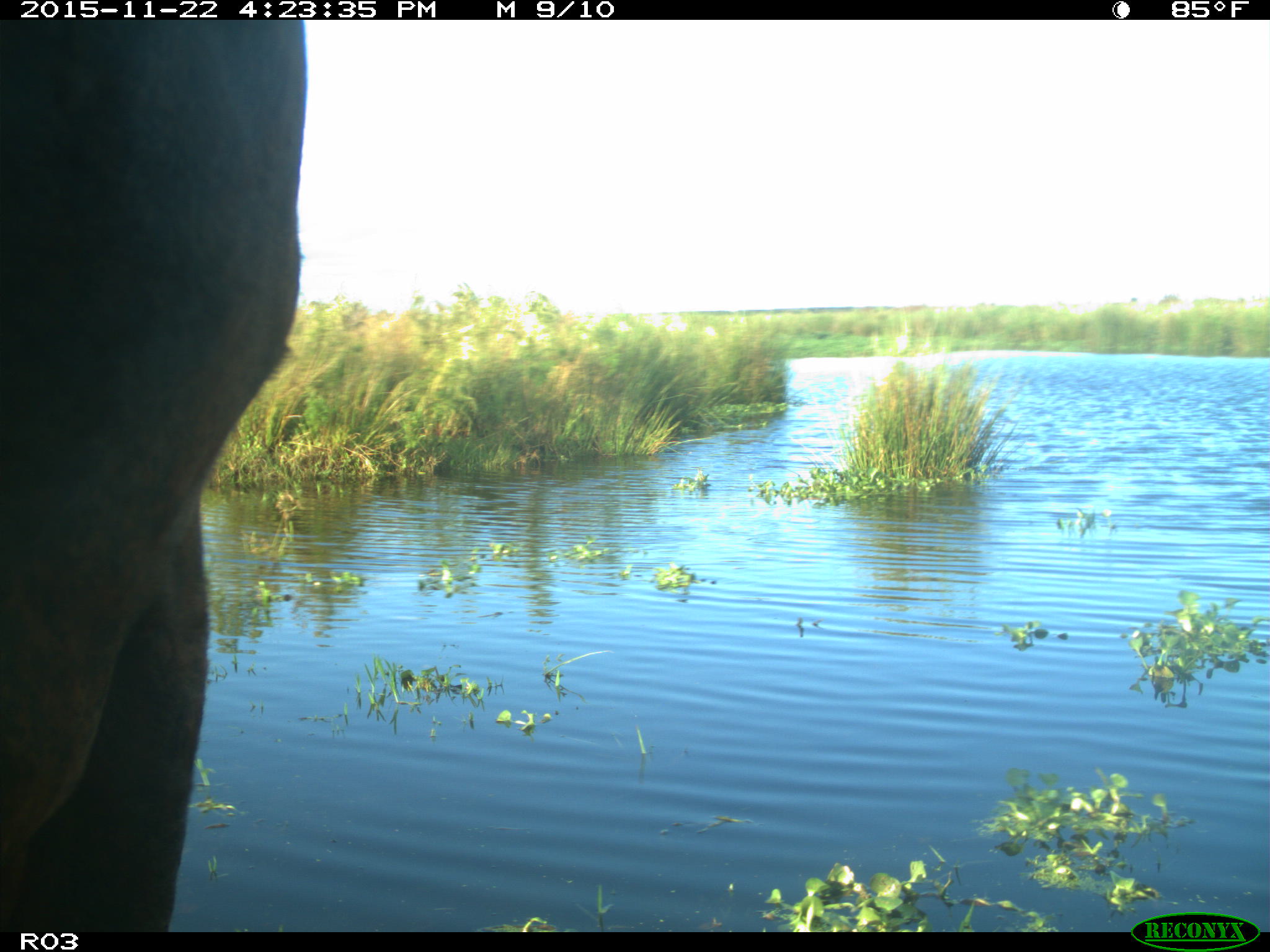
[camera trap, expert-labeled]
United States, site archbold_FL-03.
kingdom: Animalia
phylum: Chordata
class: Mammalia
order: Artiodactyla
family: Bovidae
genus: Bos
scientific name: Bos taurus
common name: domestic cow